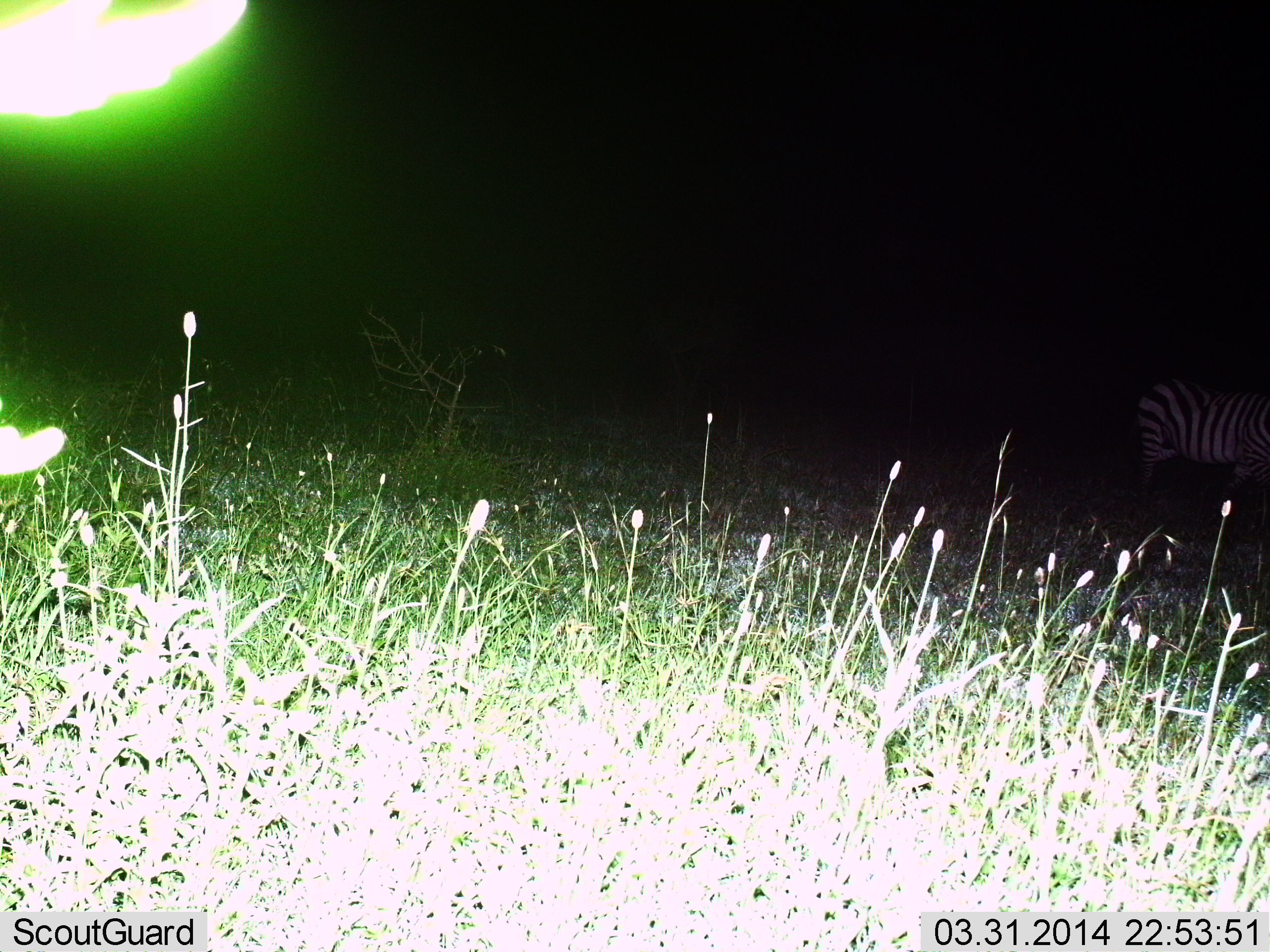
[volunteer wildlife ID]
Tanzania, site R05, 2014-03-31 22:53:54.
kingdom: Animalia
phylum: Chordata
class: Mammalia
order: Perissodactyla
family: Equidae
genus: Equus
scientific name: Equus quagga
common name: plains zebra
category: zebra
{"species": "zebra (plains zebra) (Equus quagga)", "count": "1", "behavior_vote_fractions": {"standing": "100%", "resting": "0%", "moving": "0%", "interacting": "0%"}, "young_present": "0%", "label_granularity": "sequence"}